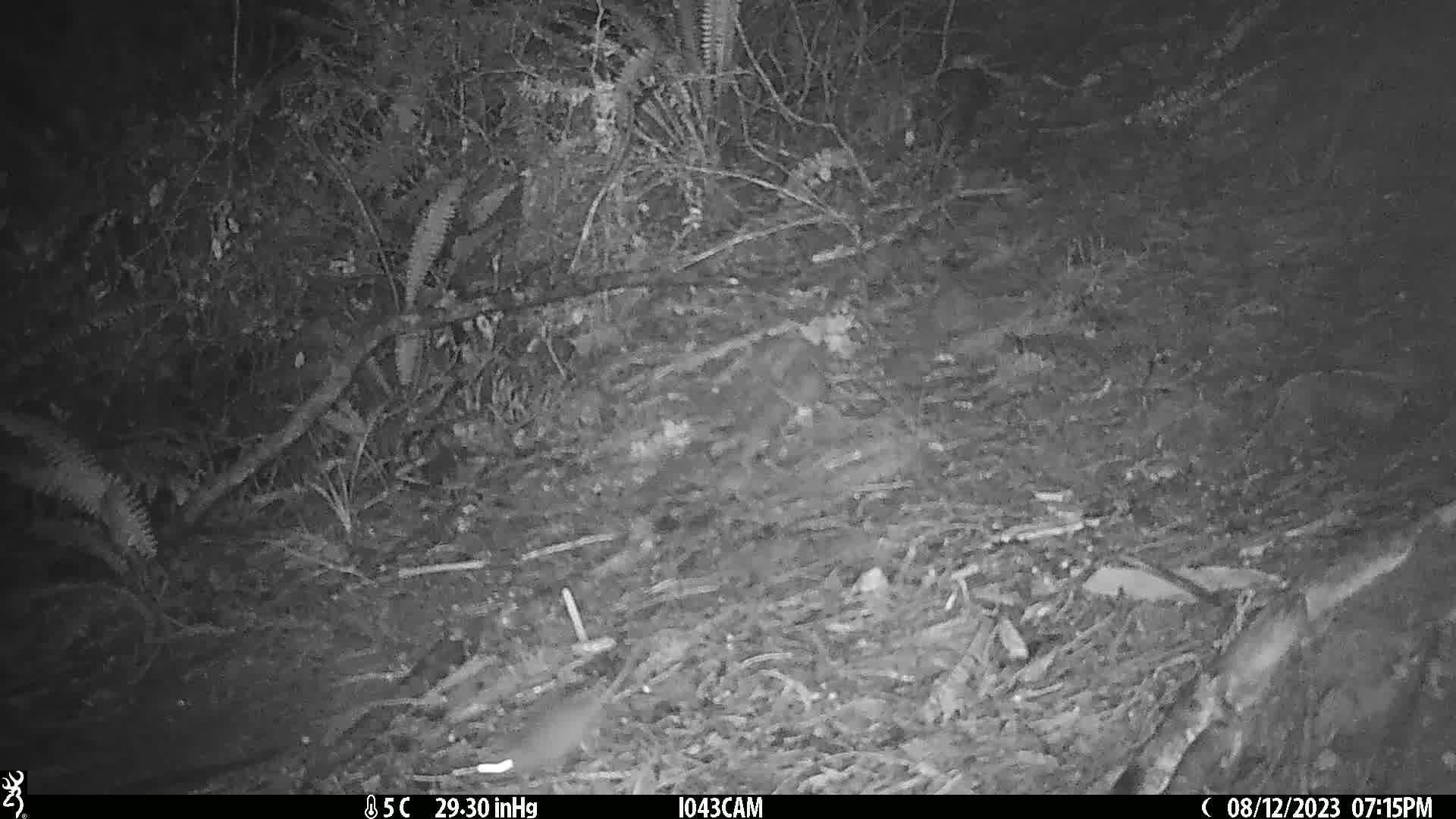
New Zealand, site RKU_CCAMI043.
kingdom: Animalia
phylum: Chordata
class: Mammalia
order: Rodentia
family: Muridae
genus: Rattus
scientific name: Rattus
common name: rat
Rat (Rattus).